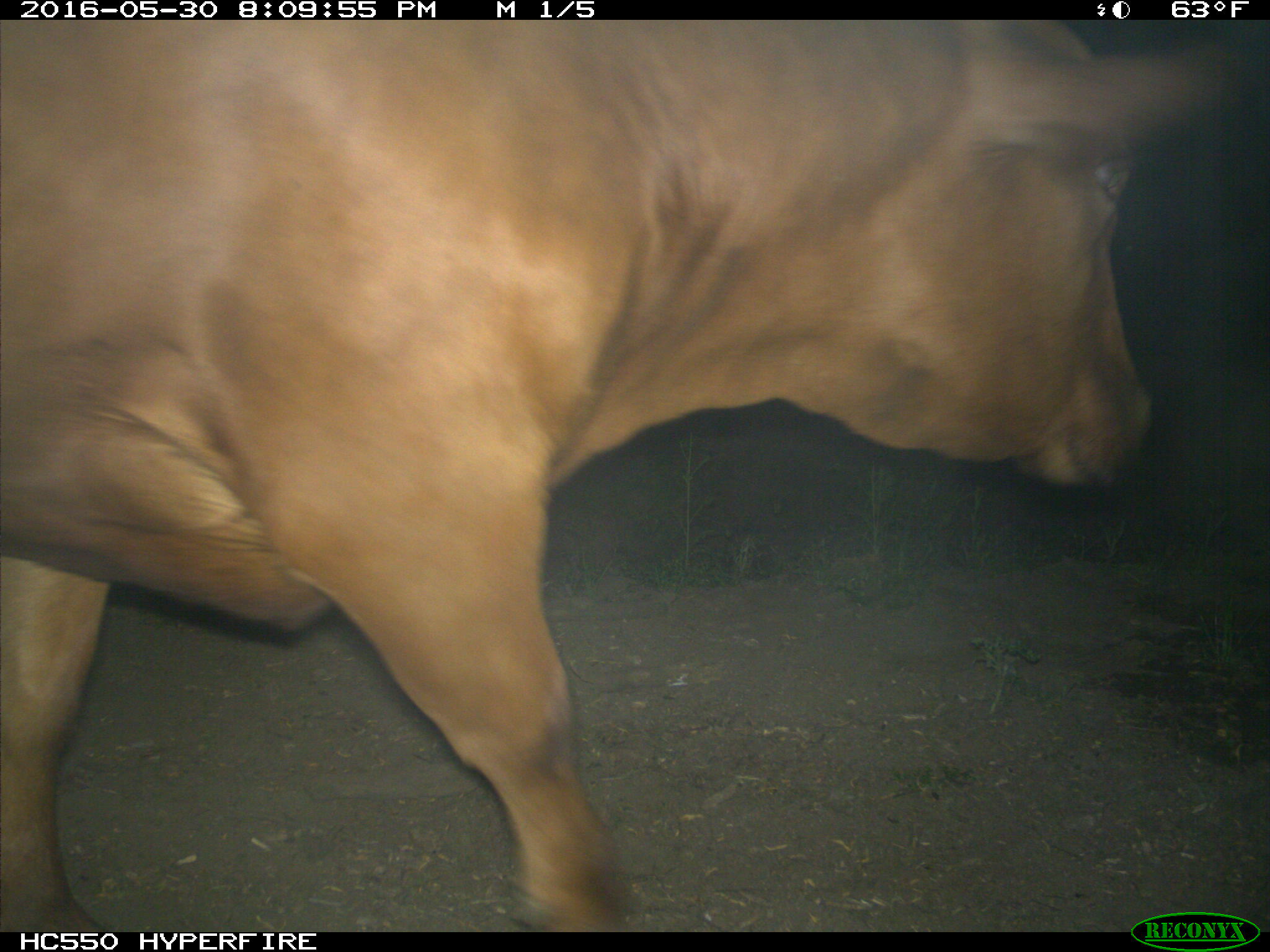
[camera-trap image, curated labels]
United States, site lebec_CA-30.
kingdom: Animalia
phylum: Chordata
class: Mammalia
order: Artiodactyla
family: Bovidae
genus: Bos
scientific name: Bos taurus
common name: domestic cow